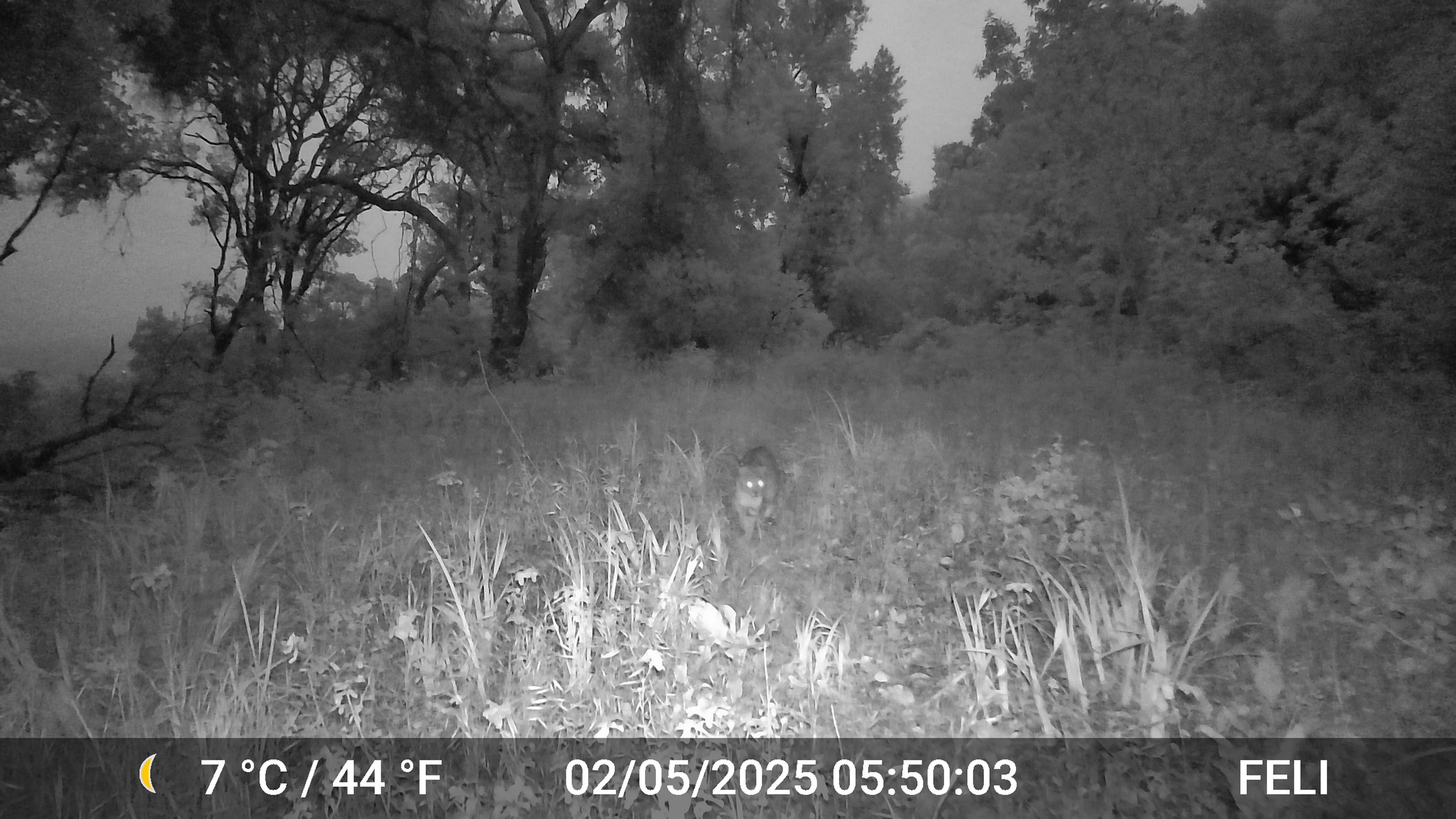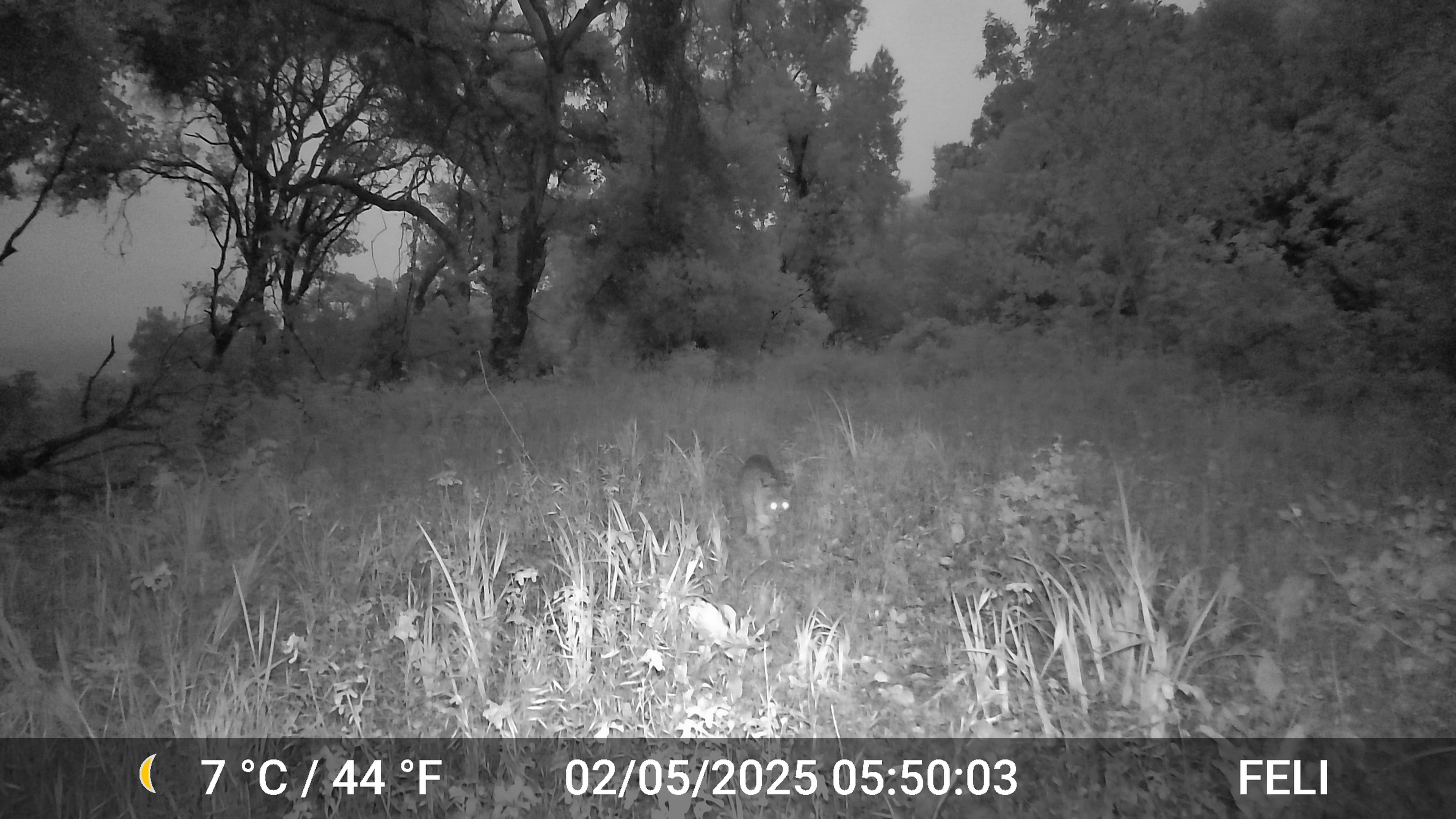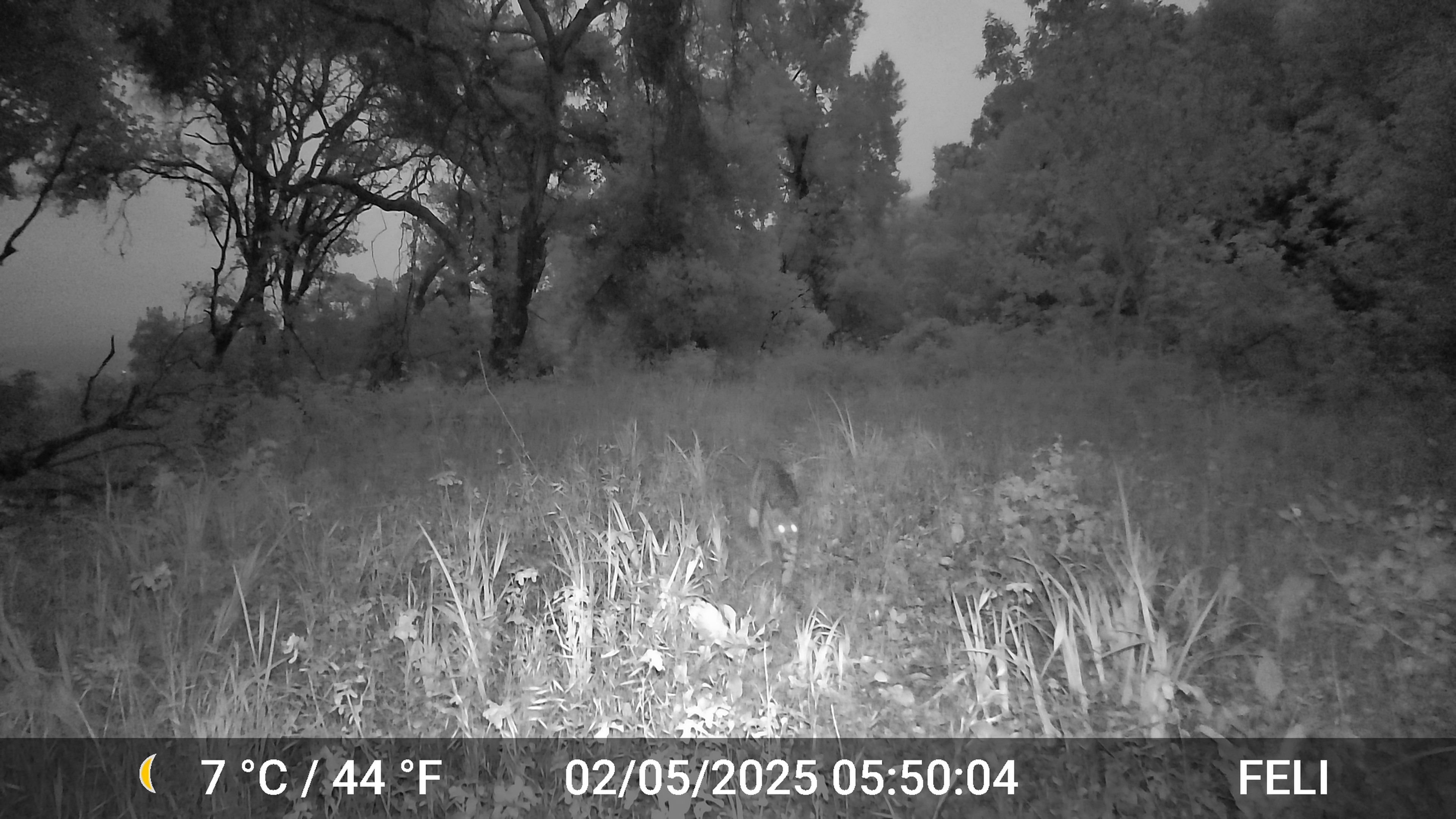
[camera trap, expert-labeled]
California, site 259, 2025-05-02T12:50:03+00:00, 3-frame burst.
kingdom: Animalia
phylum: Chordata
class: Mammalia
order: Carnivora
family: Felidae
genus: Lynx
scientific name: Lynx rufus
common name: bobcat